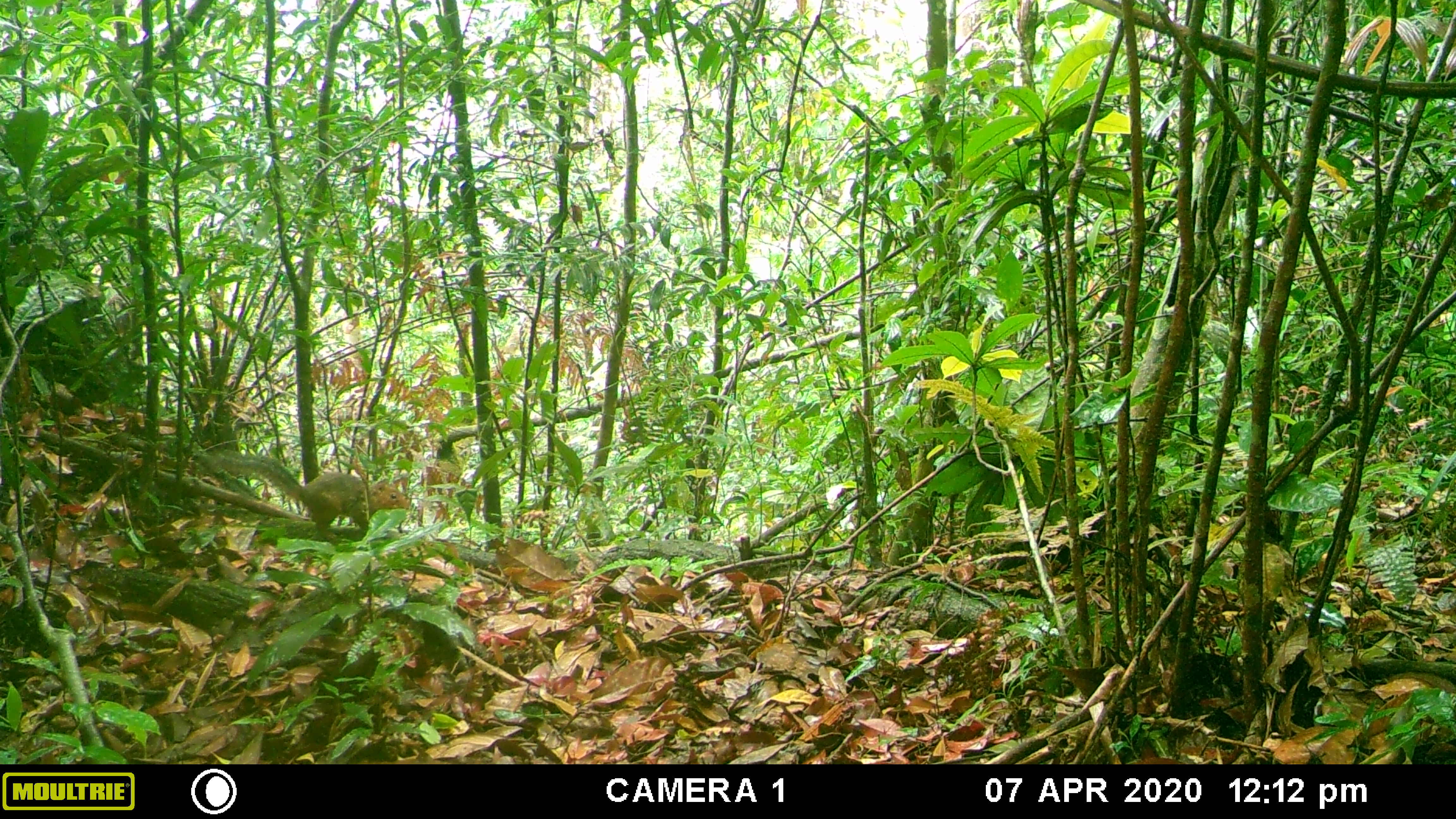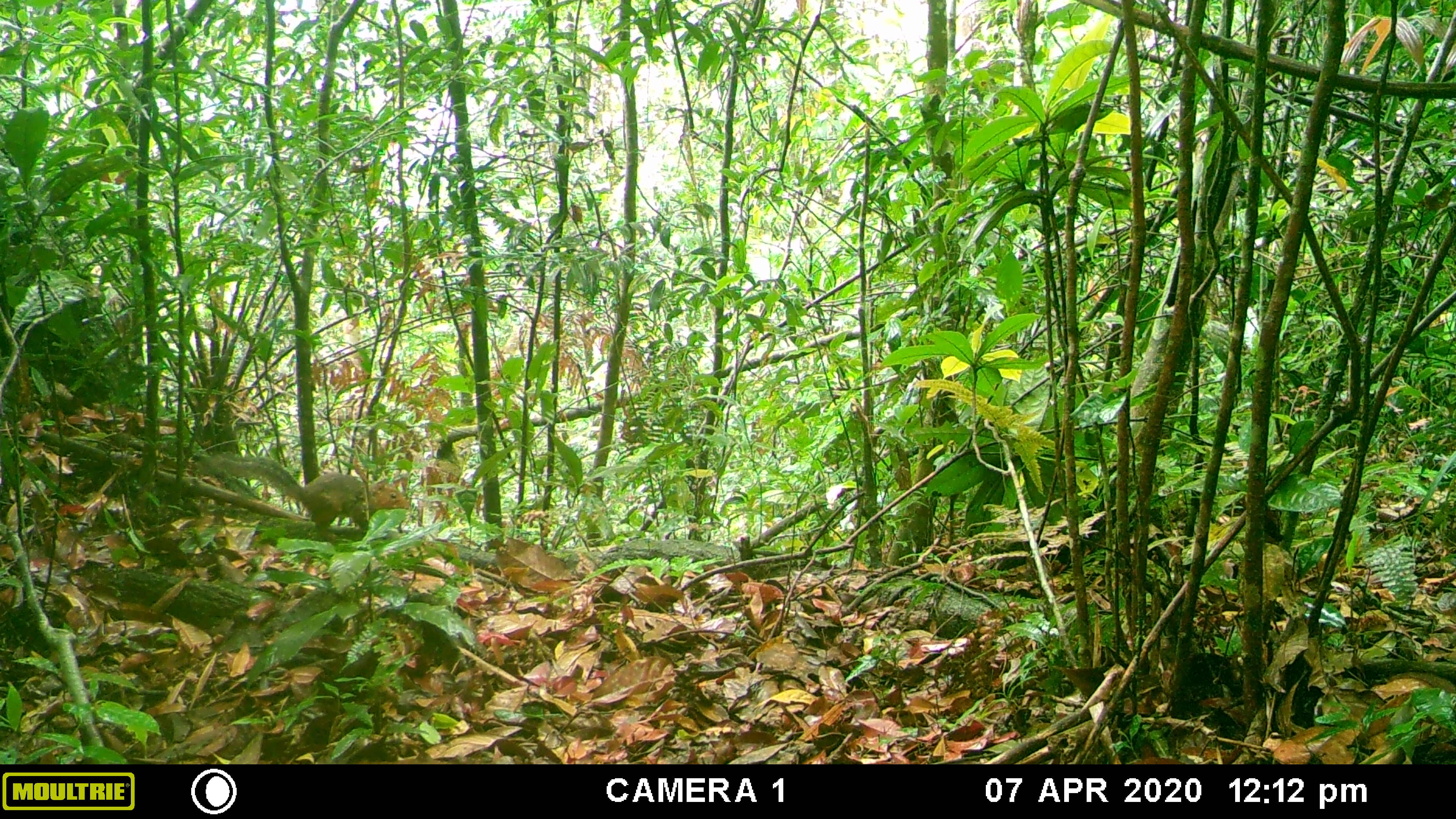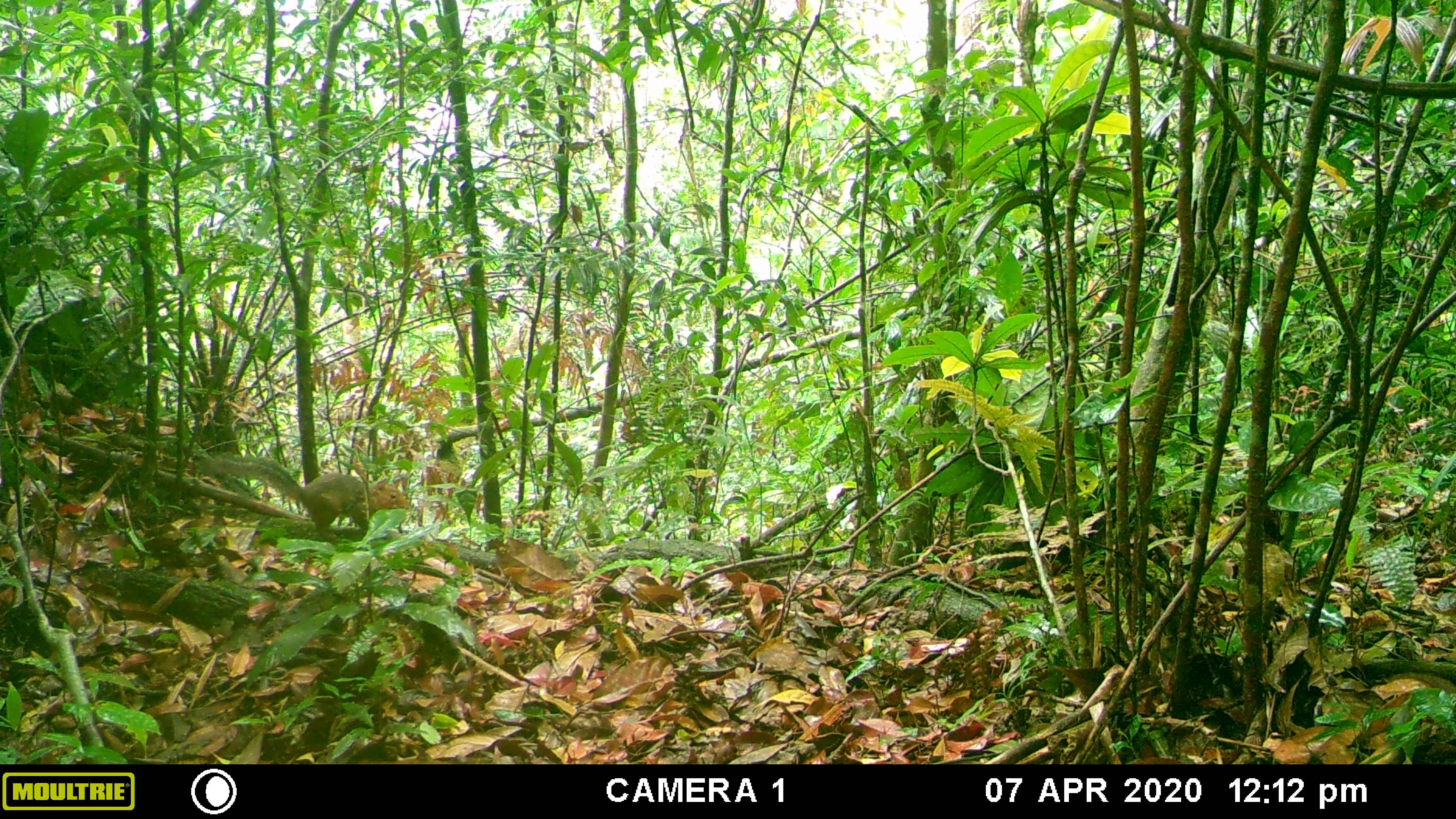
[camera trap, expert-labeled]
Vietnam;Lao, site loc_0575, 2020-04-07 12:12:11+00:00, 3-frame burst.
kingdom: Animalia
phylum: Chordata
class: Mammalia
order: Rodentia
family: Sciuridae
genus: Dremomys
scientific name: Dremomys rufigenis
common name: red-cheeked squirrel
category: red cheeked squirrel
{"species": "red cheeked squirrel (red-cheeked squirrel) (Dremomys rufigenis)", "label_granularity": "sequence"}